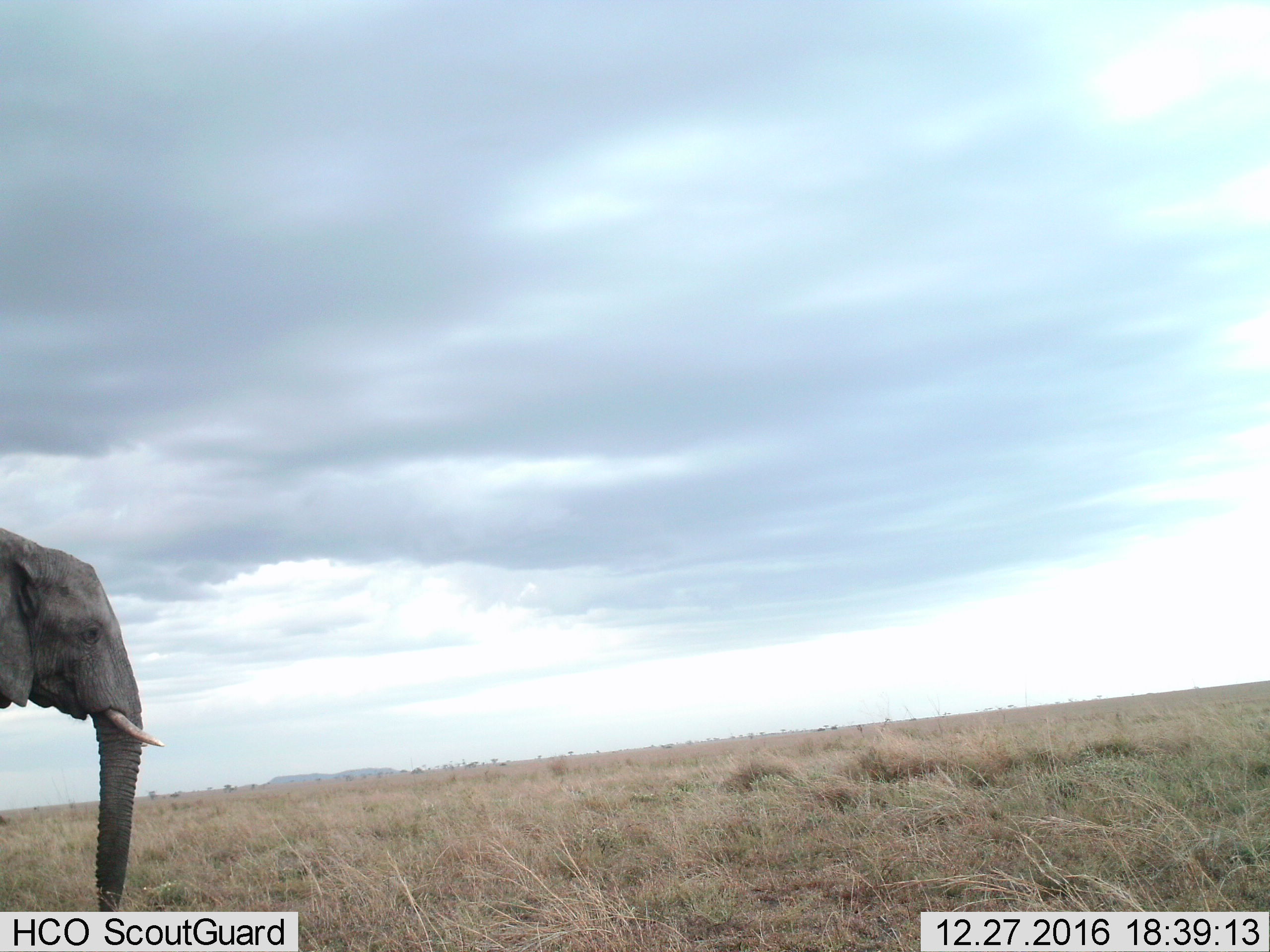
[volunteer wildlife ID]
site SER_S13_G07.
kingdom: Animalia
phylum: Chordata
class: Mammalia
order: Proboscidea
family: Elephantidae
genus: Loxodonta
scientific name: Loxodonta africana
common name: african bush elephant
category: elephant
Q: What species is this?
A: Elephant (african bush elephant) (Loxodonta africana).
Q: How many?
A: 1.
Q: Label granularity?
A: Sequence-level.